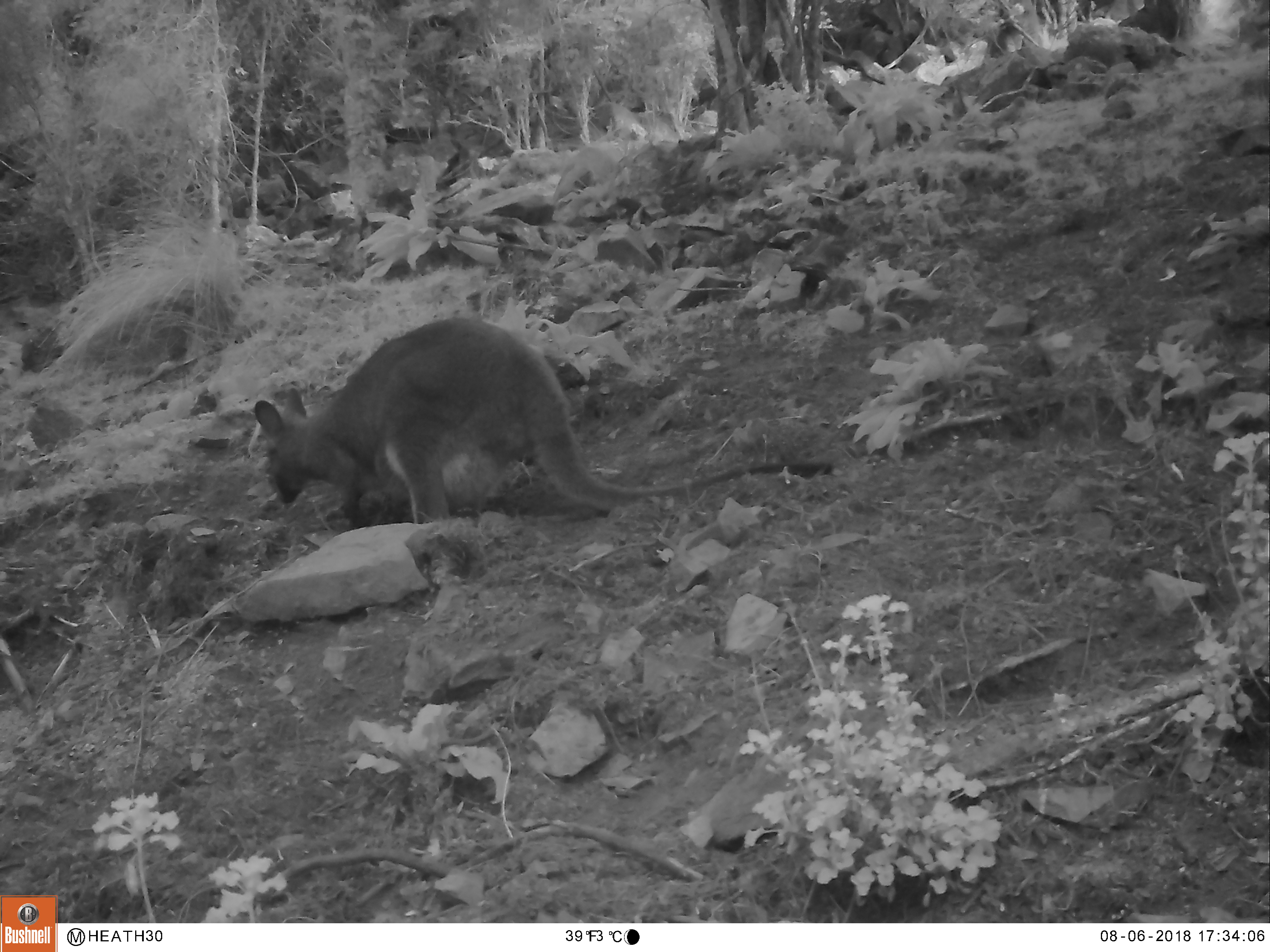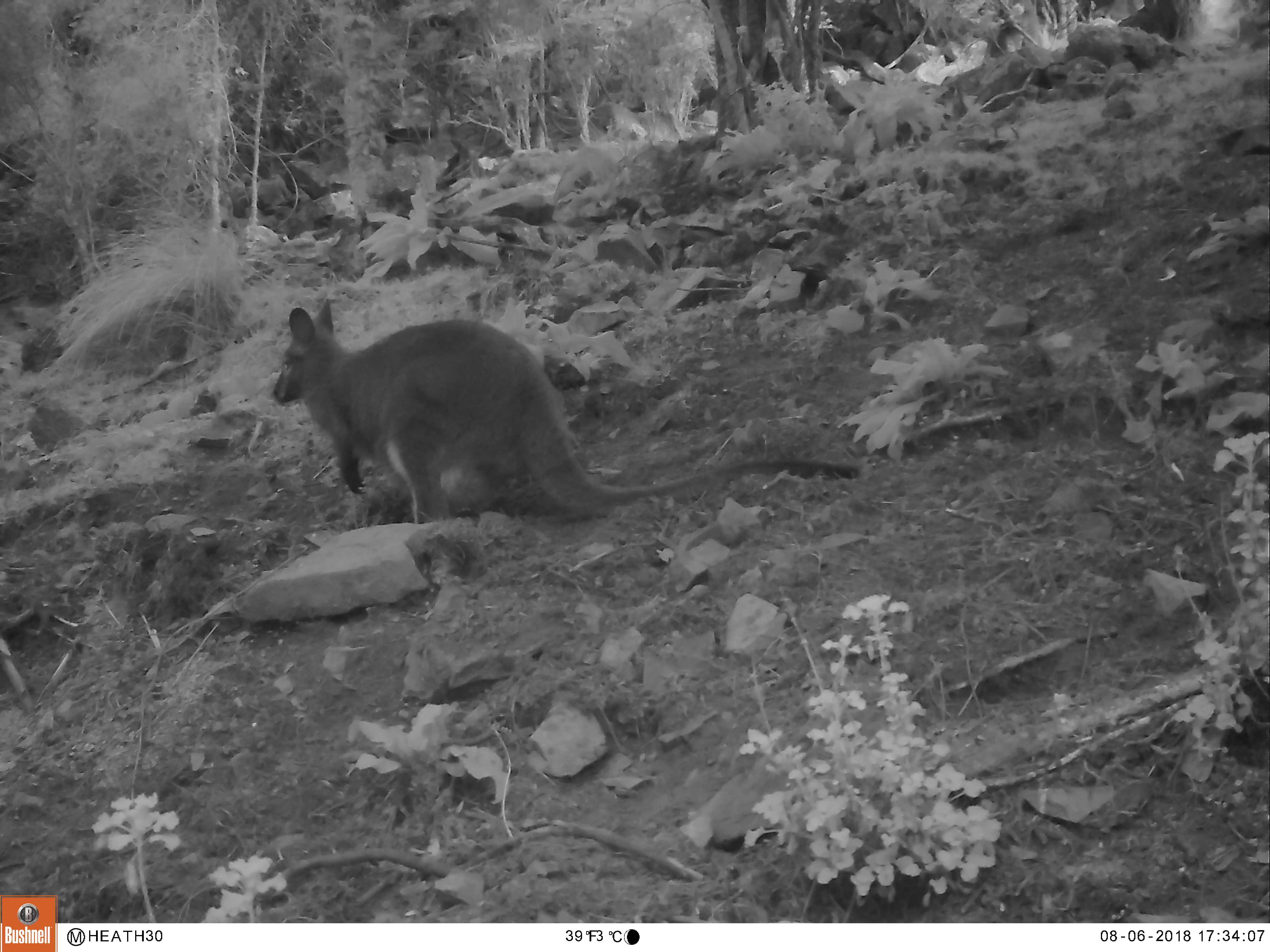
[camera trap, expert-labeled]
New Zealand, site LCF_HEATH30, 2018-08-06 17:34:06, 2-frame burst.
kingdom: Animalia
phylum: Chordata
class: Mammalia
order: Diprotodontia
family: Macropodidae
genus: Notamacropus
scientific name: Notamacropus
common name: wallaby